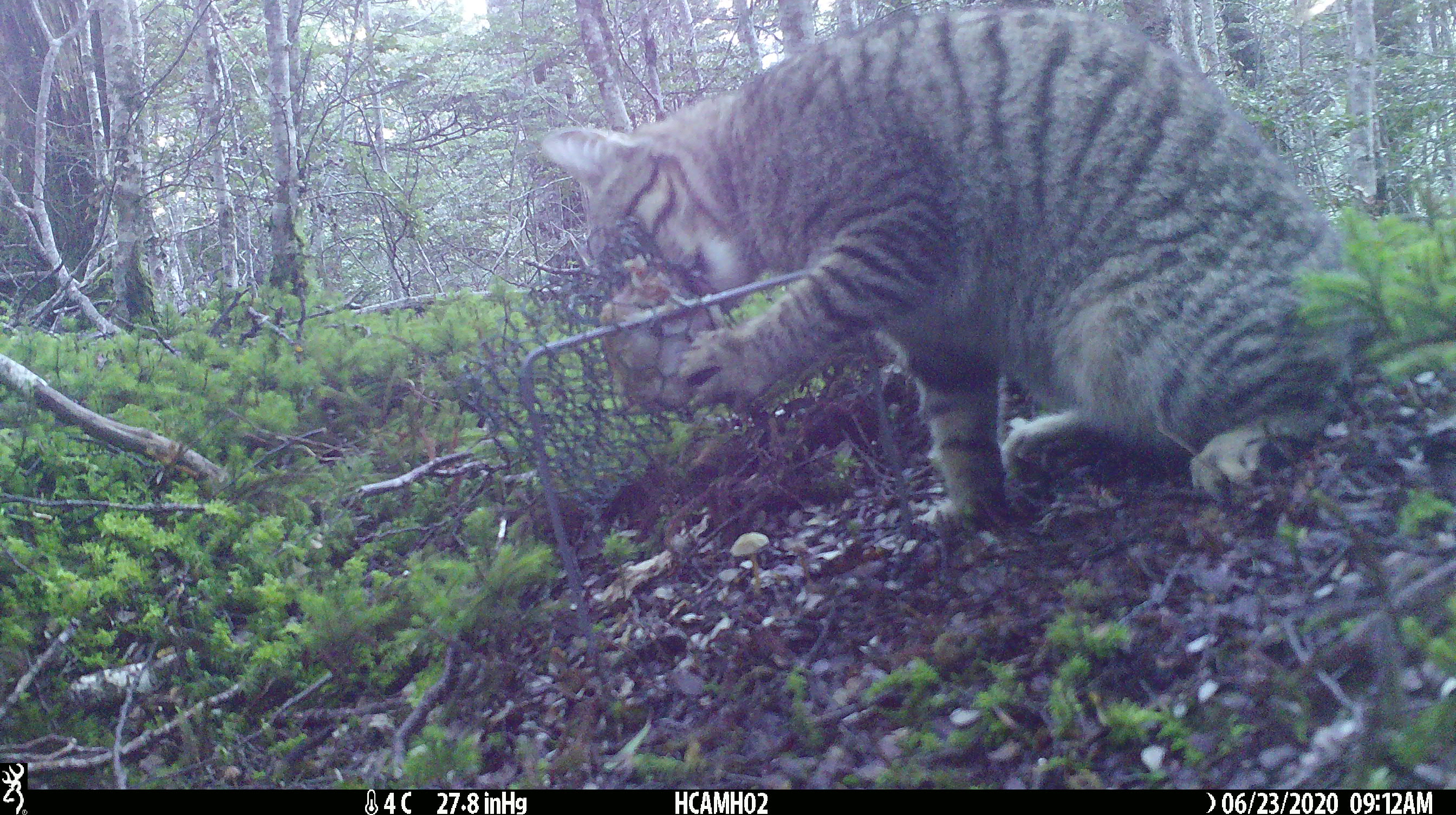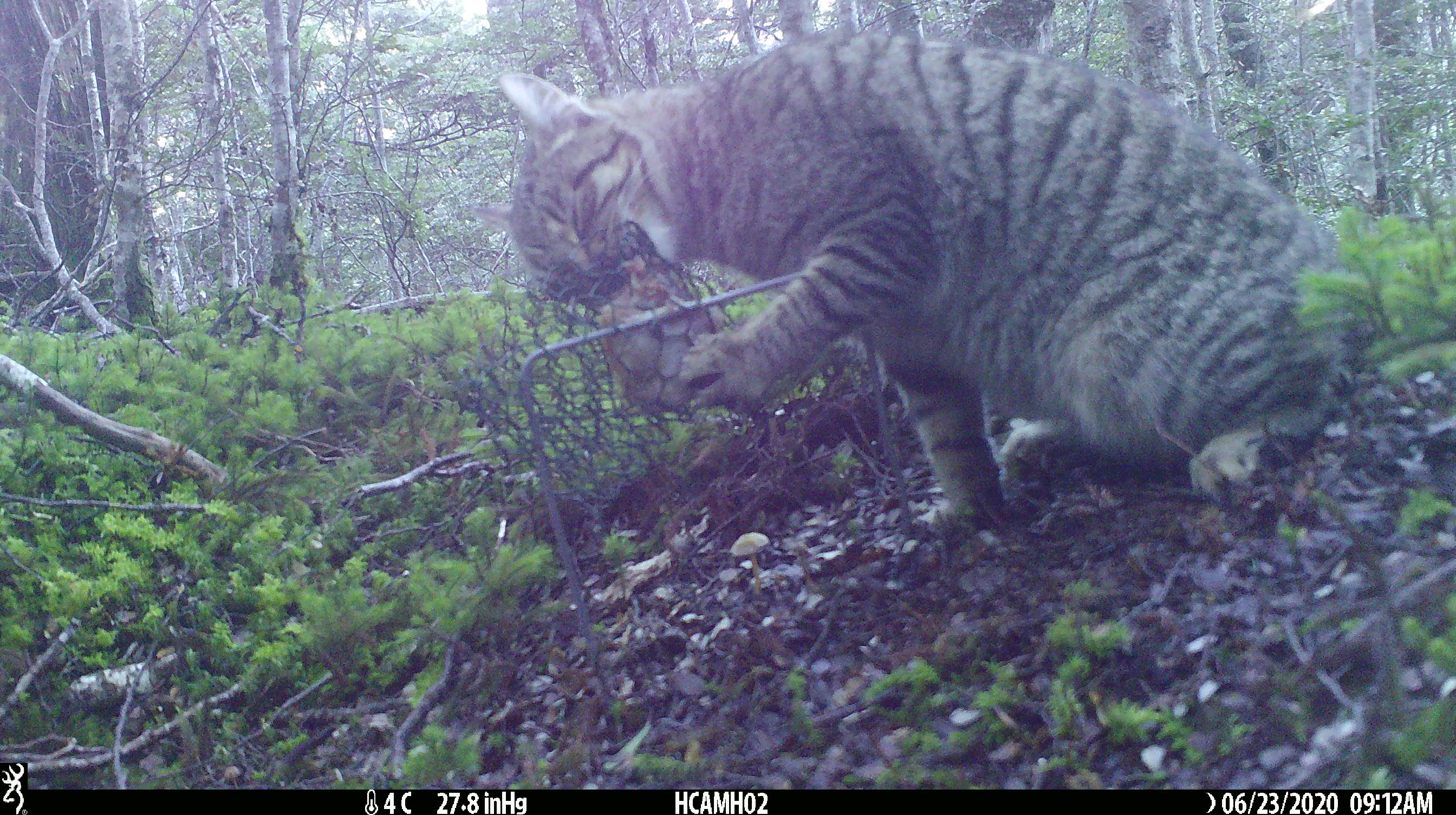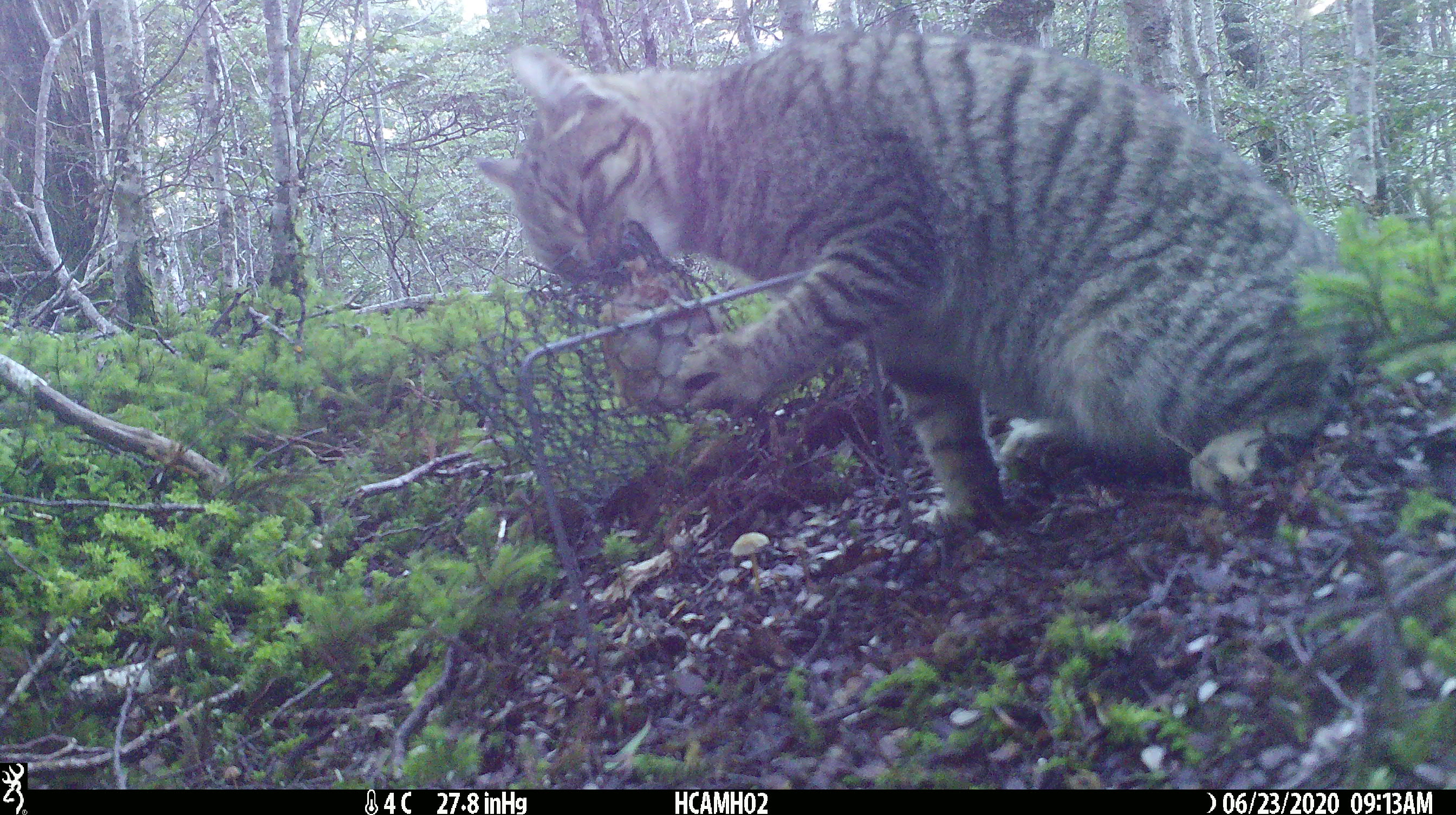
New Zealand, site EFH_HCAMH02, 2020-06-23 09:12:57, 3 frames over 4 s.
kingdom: Animalia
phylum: Chordata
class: Mammalia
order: Carnivora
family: Felidae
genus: Felis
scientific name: Felis catus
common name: domestic cat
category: cat